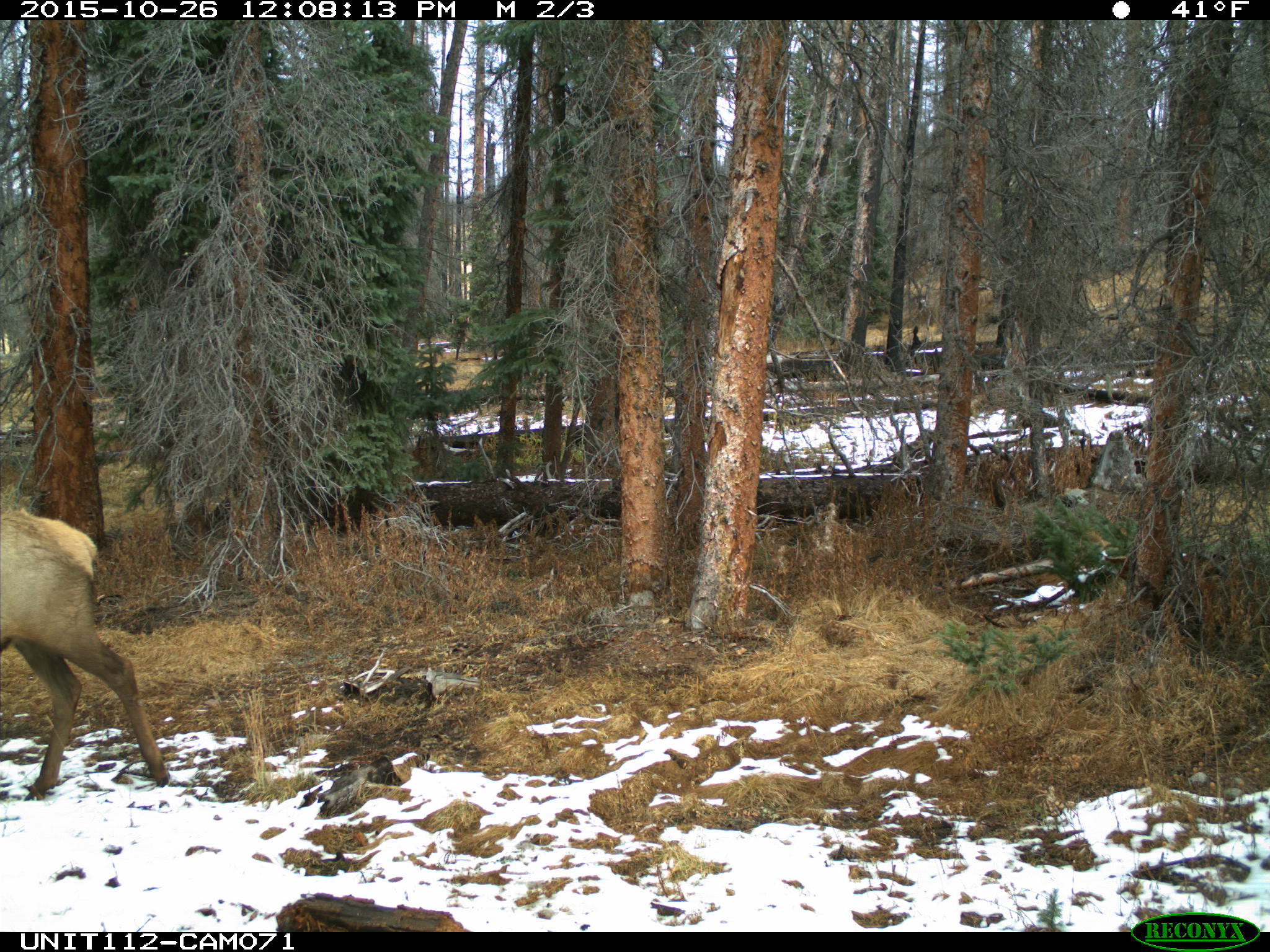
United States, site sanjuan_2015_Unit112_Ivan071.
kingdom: Animalia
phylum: Chordata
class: Mammalia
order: Artiodactyla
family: Cervidae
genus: Cervus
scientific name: Cervus elaphus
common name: red deer